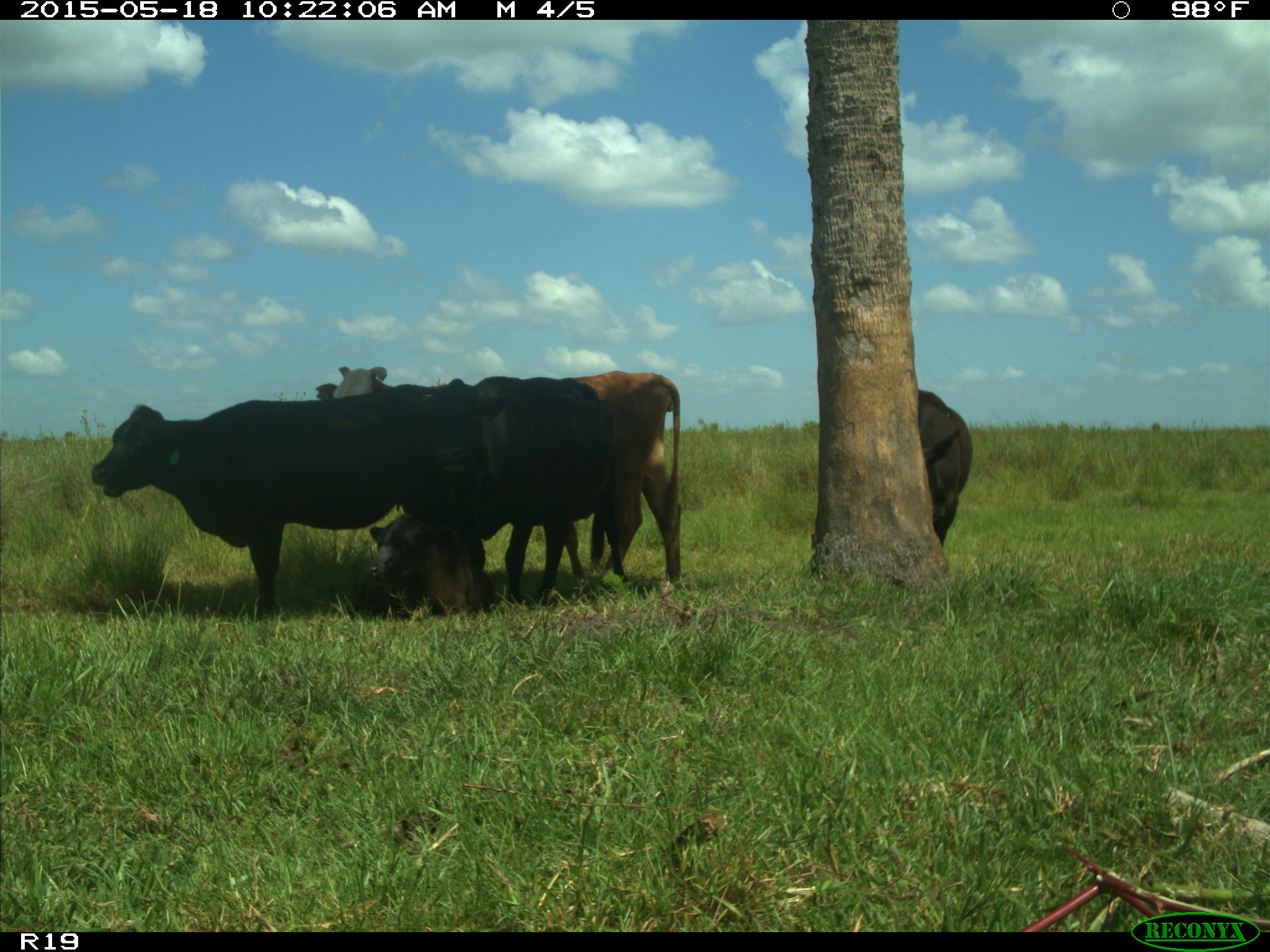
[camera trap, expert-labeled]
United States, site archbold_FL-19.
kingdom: Animalia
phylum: Chordata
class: Mammalia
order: Artiodactyla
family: Bovidae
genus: Bos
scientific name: Bos taurus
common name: domestic cow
Bos taurus (domestic cow).